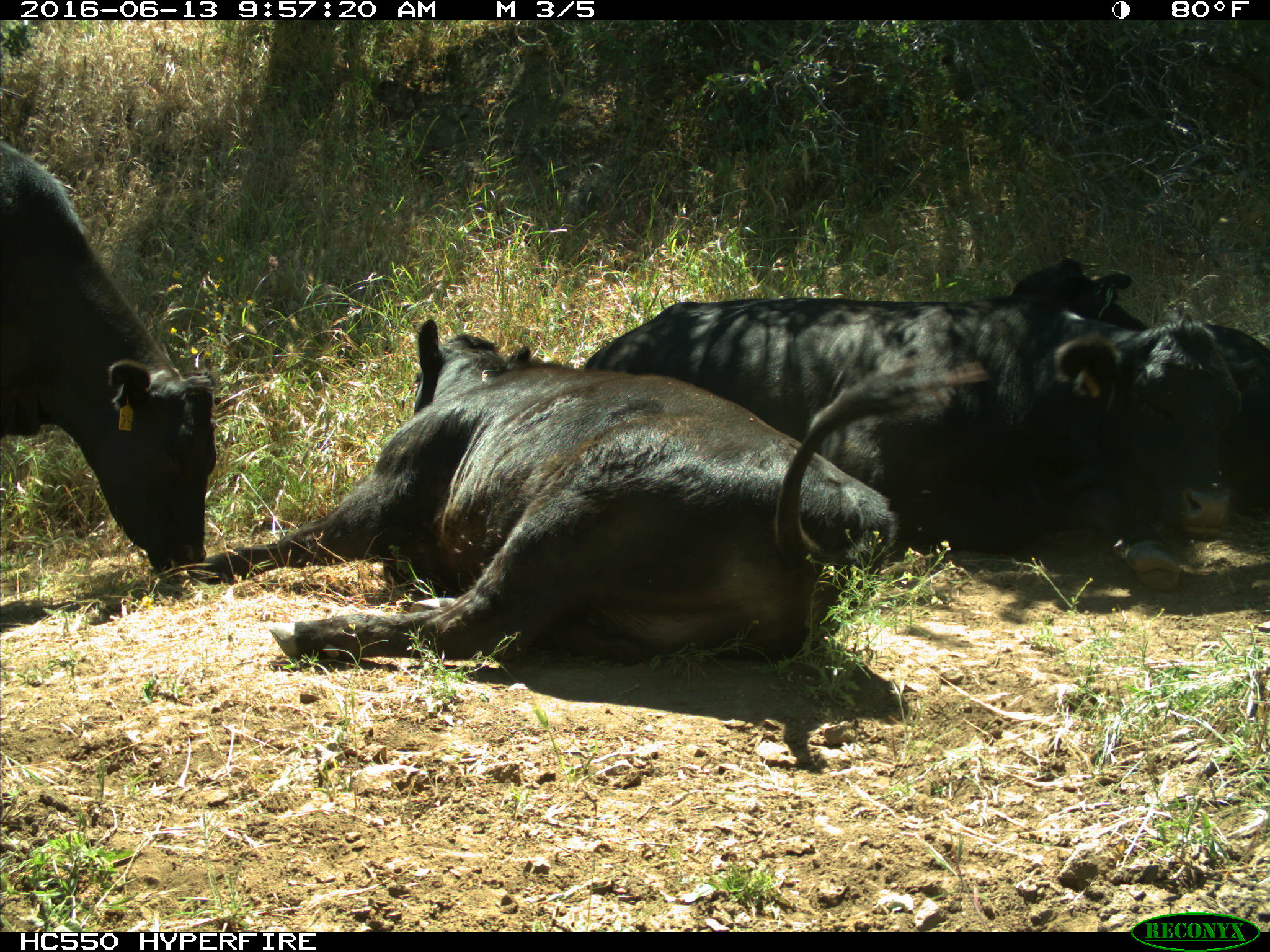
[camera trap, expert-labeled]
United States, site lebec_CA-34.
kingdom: Animalia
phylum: Chordata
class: Mammalia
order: Artiodactyla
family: Bovidae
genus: Bos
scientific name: Bos taurus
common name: domestic cow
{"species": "Bos taurus (domestic cow)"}